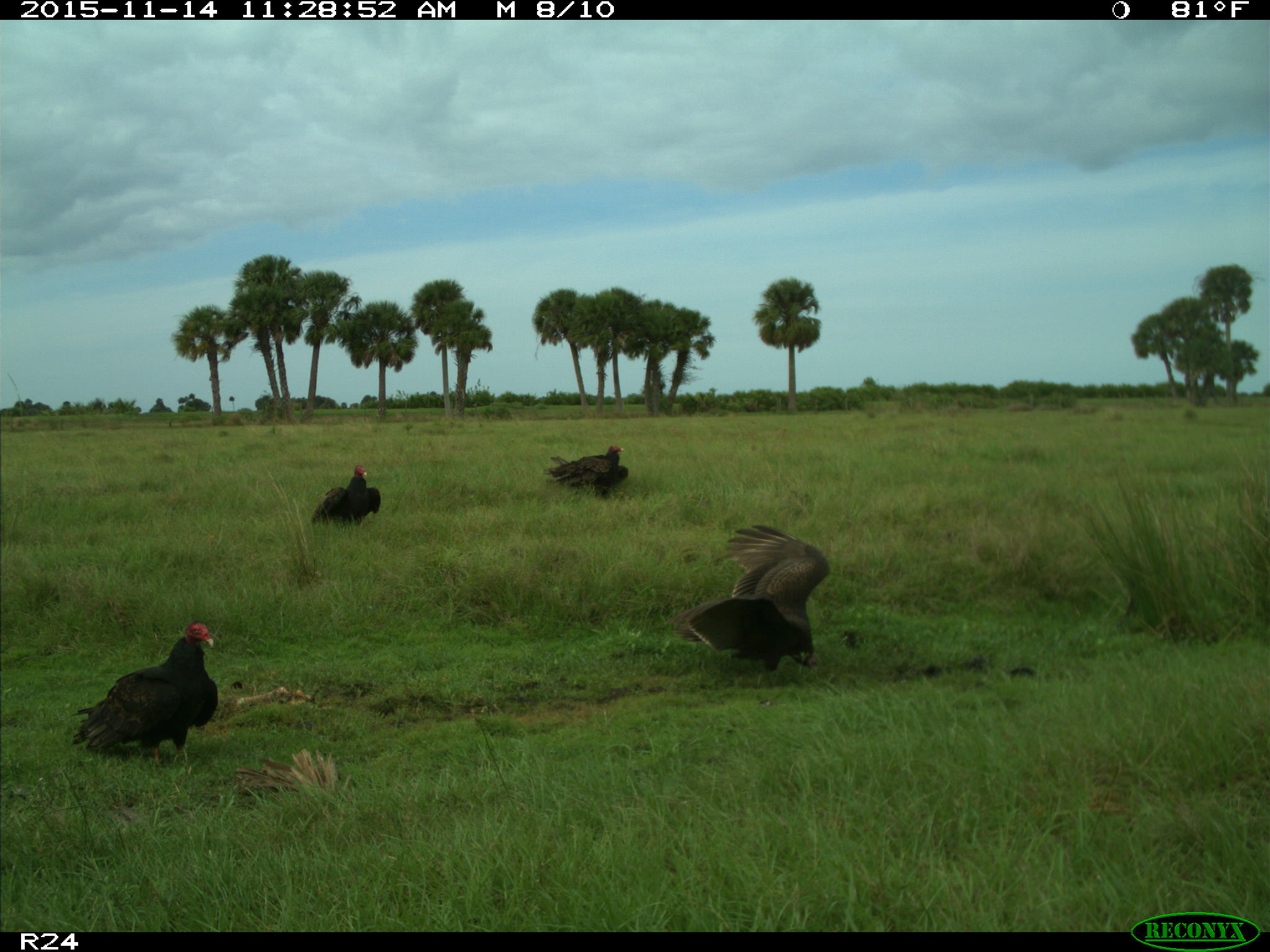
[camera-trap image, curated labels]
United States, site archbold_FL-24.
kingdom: Animalia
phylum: Chordata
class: Aves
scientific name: Aves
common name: birds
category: unidentified bird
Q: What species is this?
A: Unidentified bird (birds) (Aves).